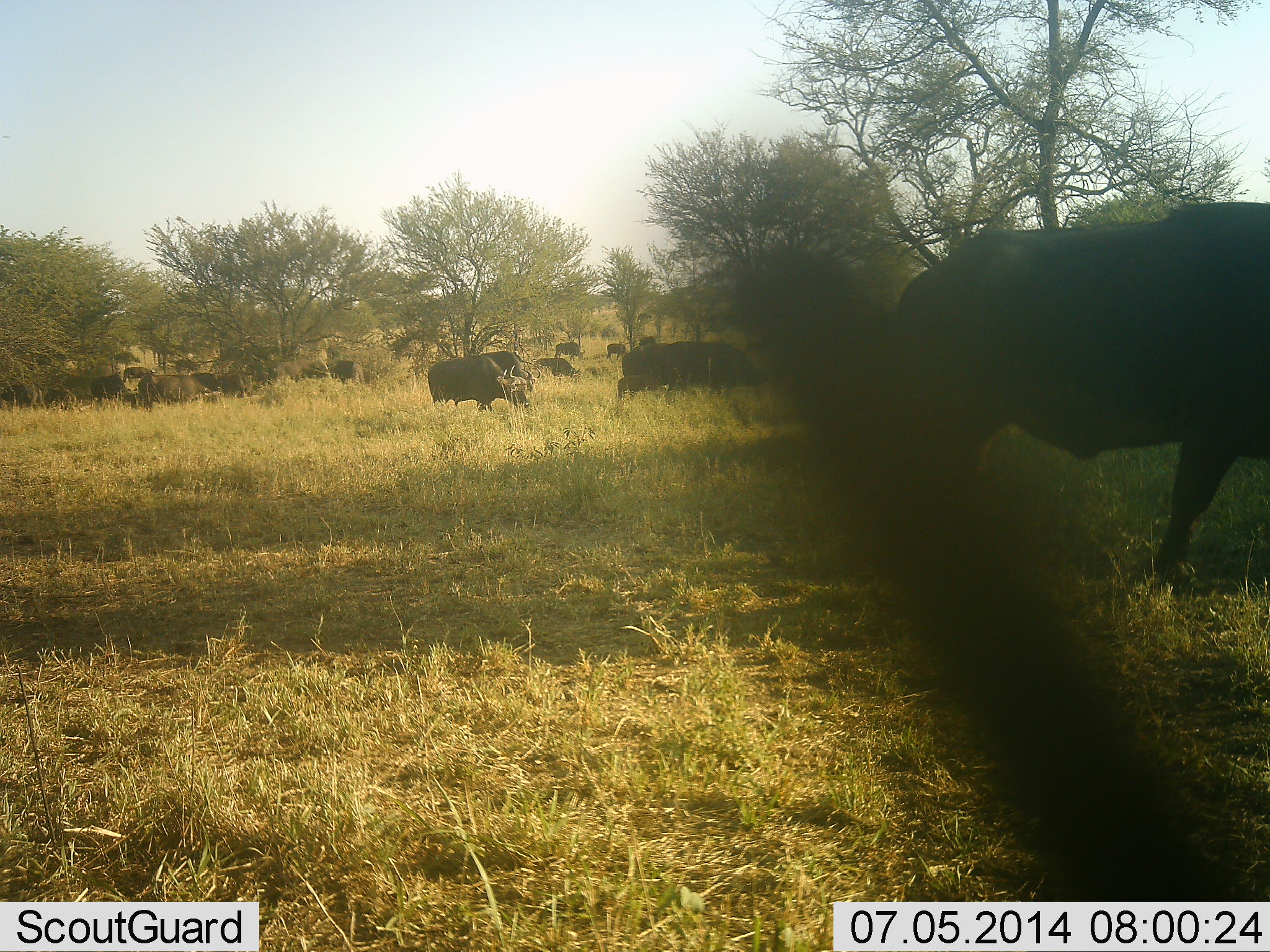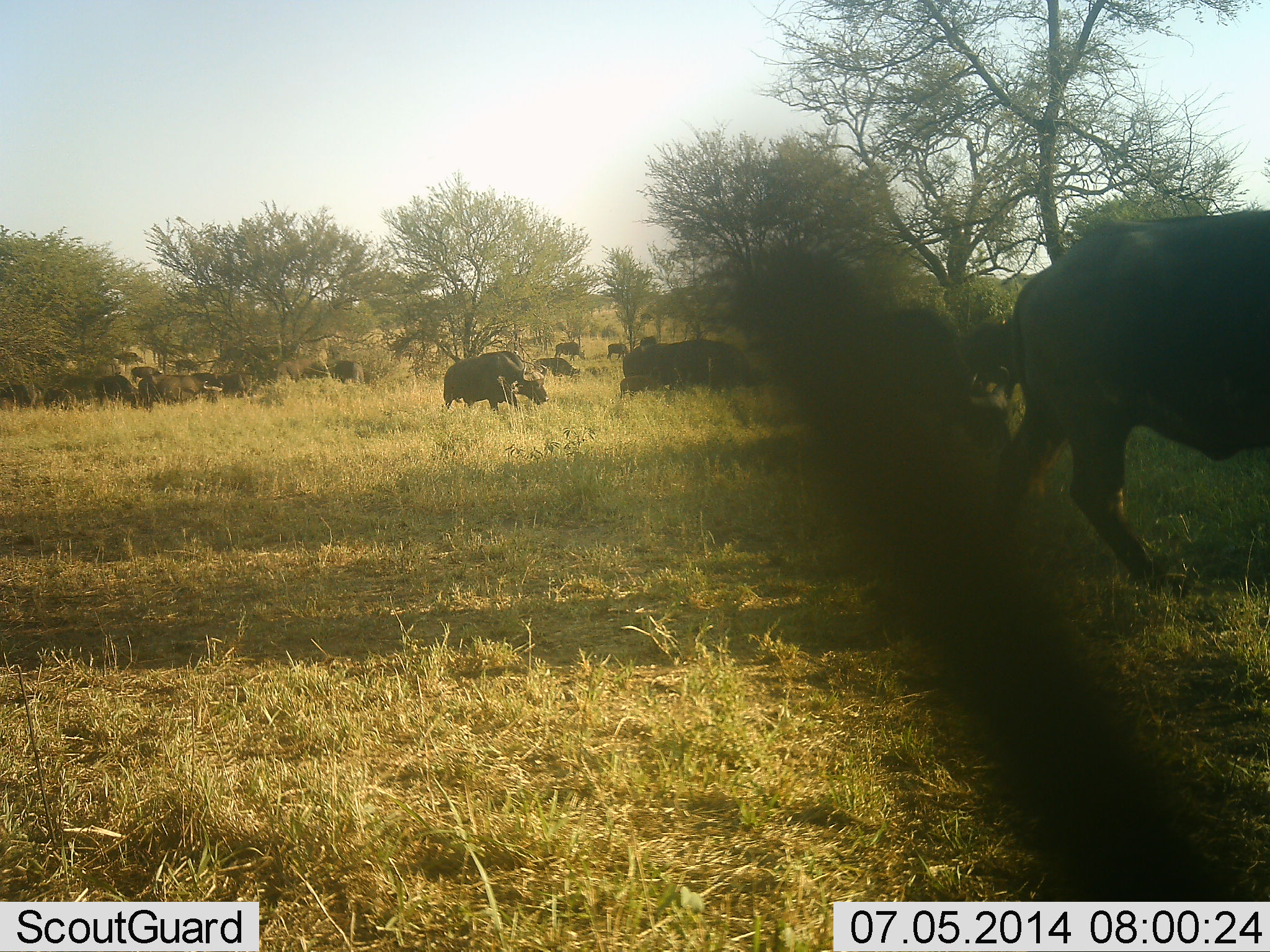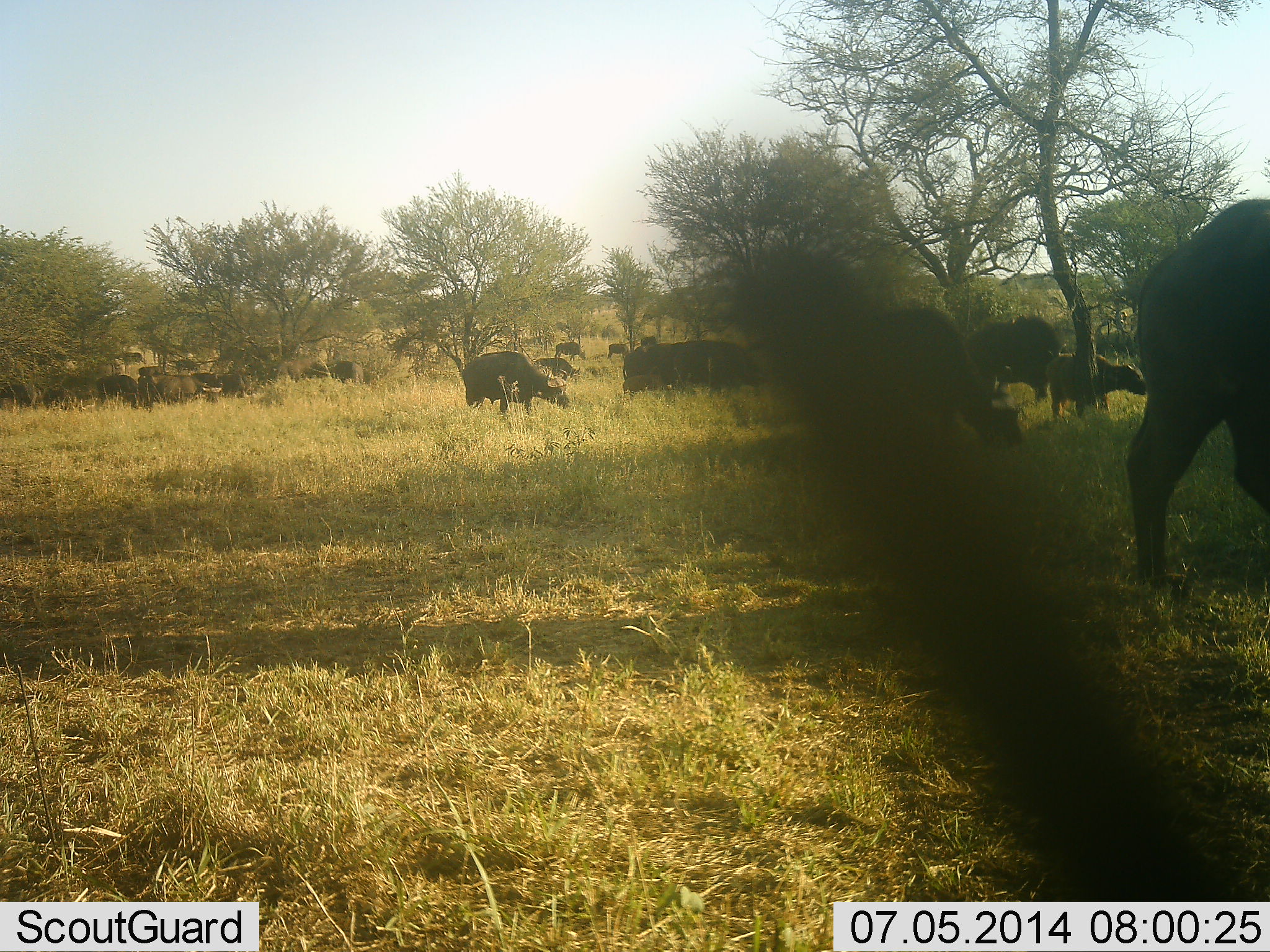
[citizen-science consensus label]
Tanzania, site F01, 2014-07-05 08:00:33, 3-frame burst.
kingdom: Animalia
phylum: Chordata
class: Mammalia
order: Artiodactyla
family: Bovidae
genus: Syncerus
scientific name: Syncerus caffer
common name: cape buffalo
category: buffalo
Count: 11-50.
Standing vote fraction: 50%.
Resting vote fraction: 0%.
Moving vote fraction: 90%.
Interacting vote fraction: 10%.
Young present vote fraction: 0%.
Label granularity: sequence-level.